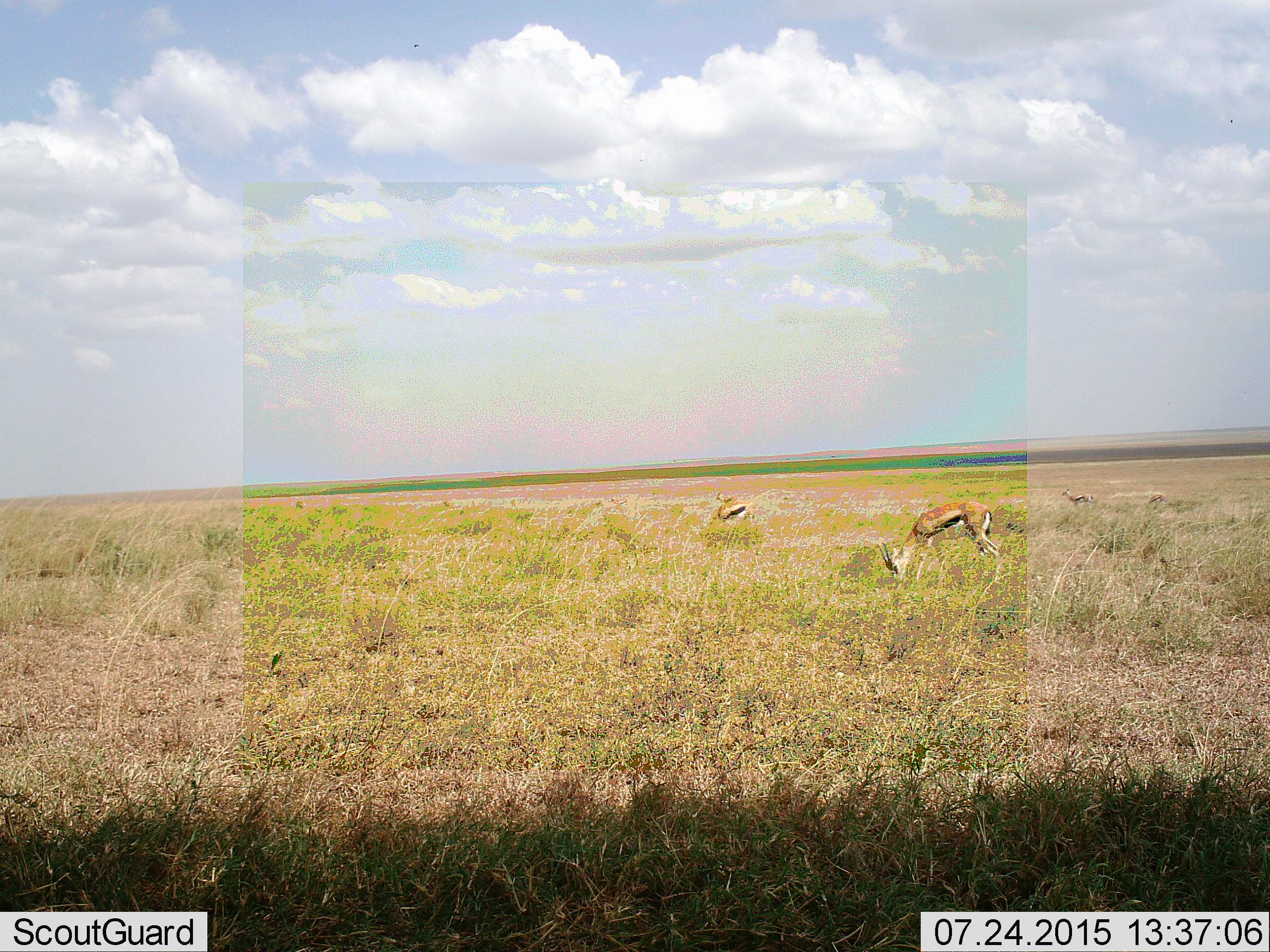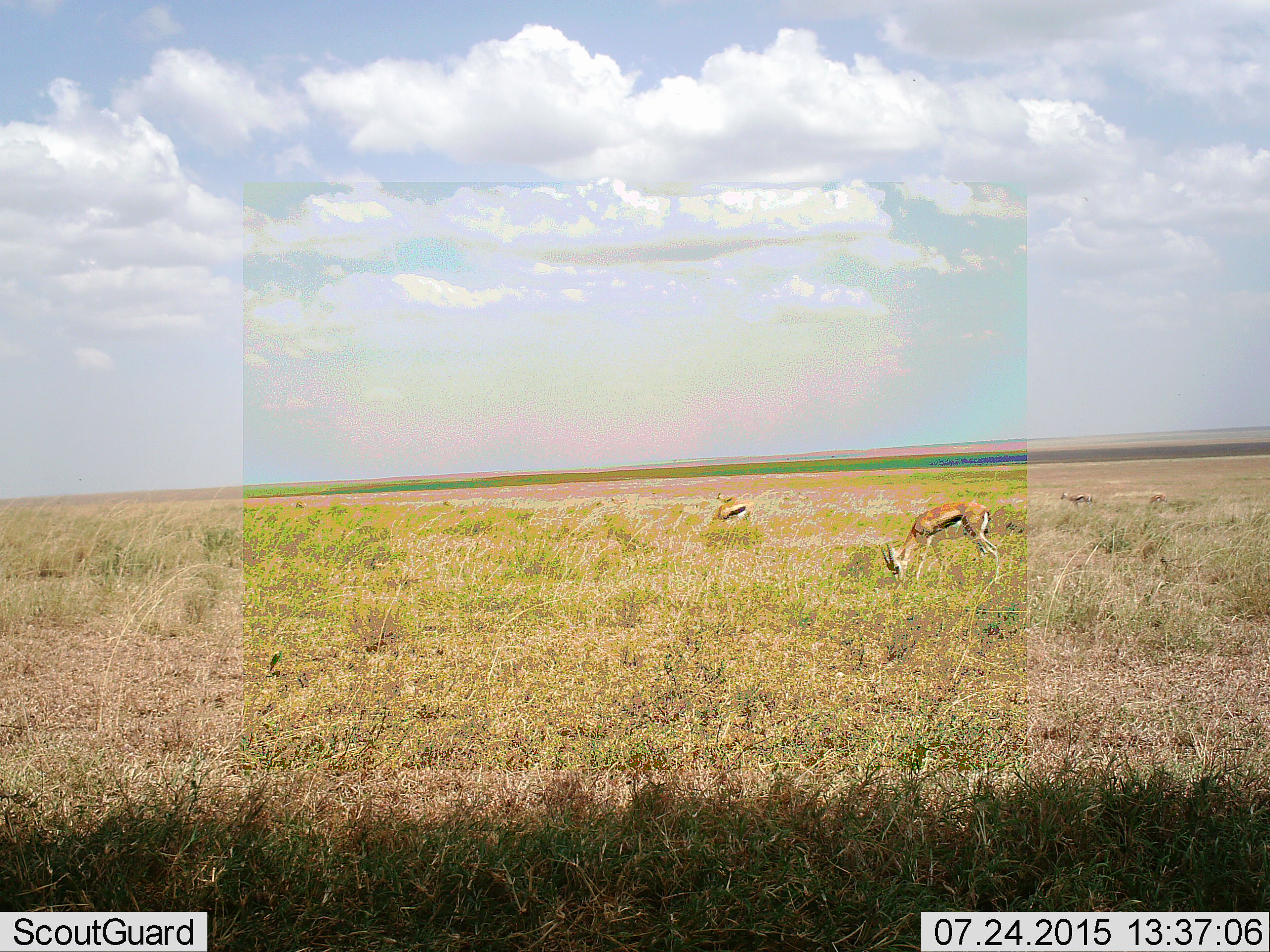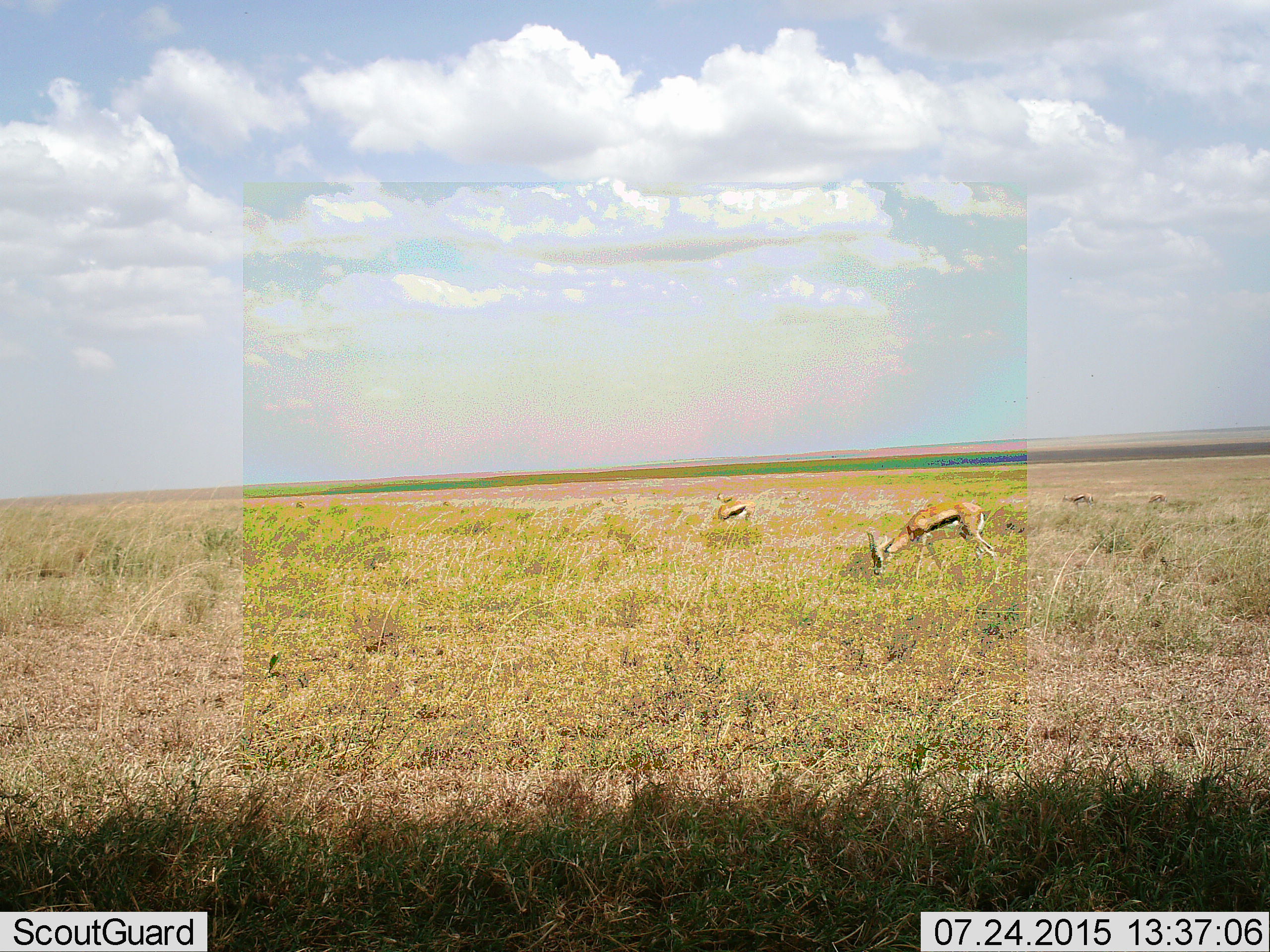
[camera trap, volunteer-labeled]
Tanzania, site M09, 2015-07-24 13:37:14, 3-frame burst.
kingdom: Animalia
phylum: Chordata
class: Mammalia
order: Artiodactyla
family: Bovidae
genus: Eudorcas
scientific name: Eudorcas thomsonii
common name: thomson's gazelle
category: gazellethomsons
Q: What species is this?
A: Gazellethomsons (thomson's gazelle) (Eudorcas thomsonii).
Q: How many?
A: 4.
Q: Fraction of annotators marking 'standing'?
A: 60%.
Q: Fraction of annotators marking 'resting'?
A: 10%.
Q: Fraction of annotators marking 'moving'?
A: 20%.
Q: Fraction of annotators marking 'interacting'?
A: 0%.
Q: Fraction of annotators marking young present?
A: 0%.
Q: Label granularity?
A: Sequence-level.